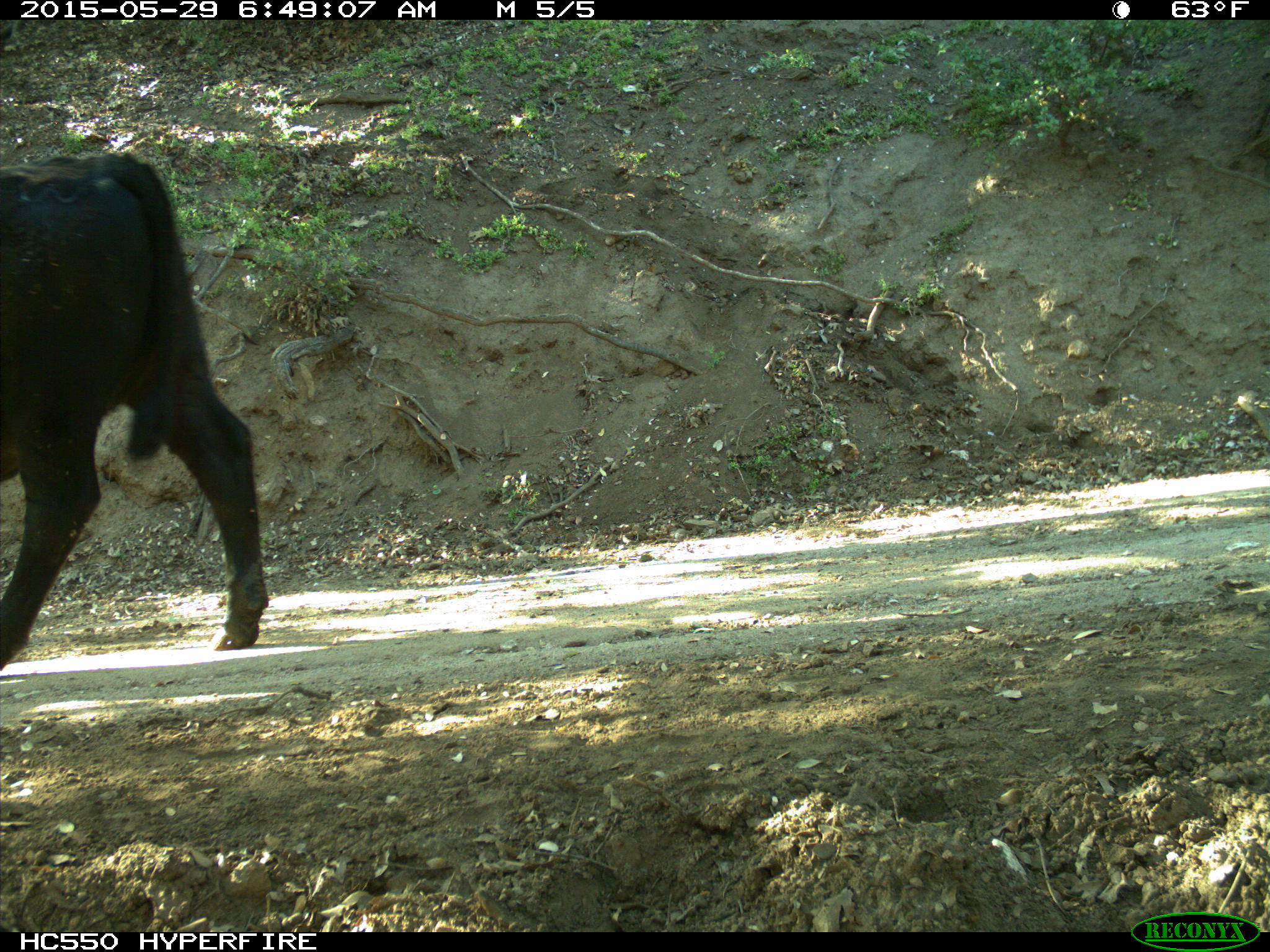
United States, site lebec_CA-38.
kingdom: Animalia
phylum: Chordata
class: Mammalia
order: Artiodactyla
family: Bovidae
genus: Bos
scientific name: Bos taurus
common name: domestic cow